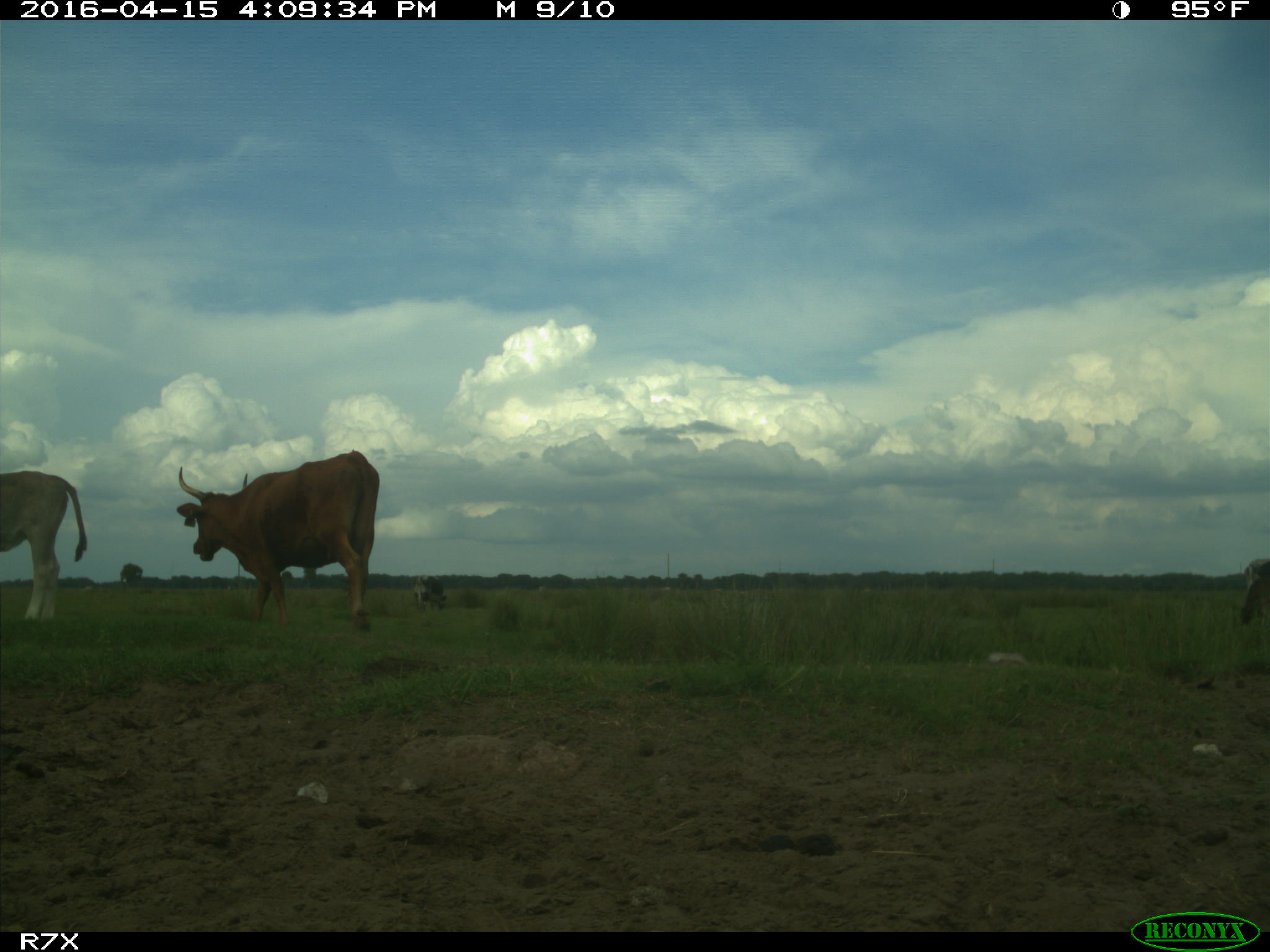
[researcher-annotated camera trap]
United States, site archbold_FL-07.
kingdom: Animalia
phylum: Chordata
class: Mammalia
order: Artiodactyla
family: Bovidae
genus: Bos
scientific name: Bos taurus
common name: domestic cow